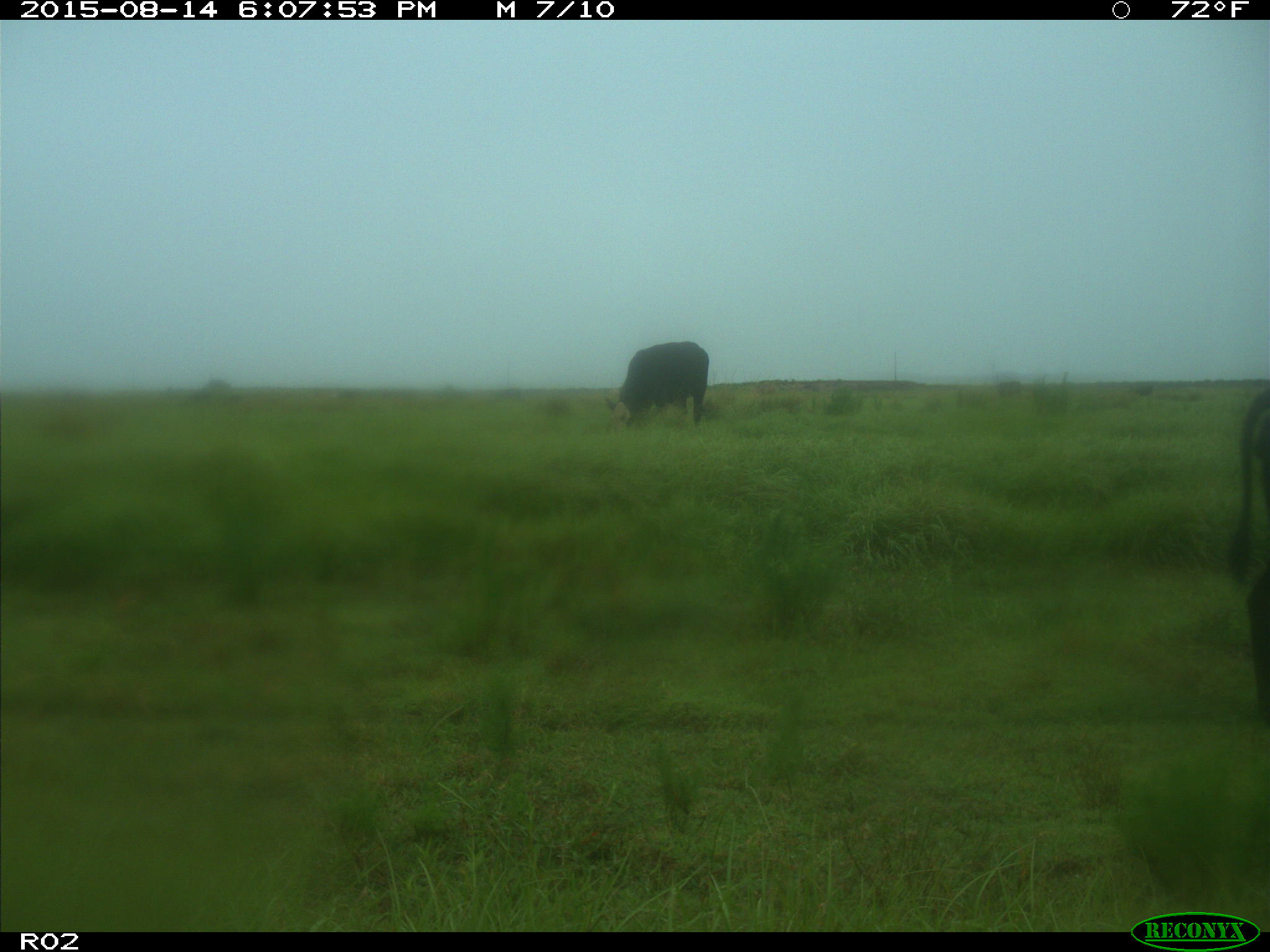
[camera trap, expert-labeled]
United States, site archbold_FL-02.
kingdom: Animalia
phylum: Chordata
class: Mammalia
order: Artiodactyla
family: Bovidae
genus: Bos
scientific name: Bos taurus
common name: domestic cow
Bos taurus (domestic cow).